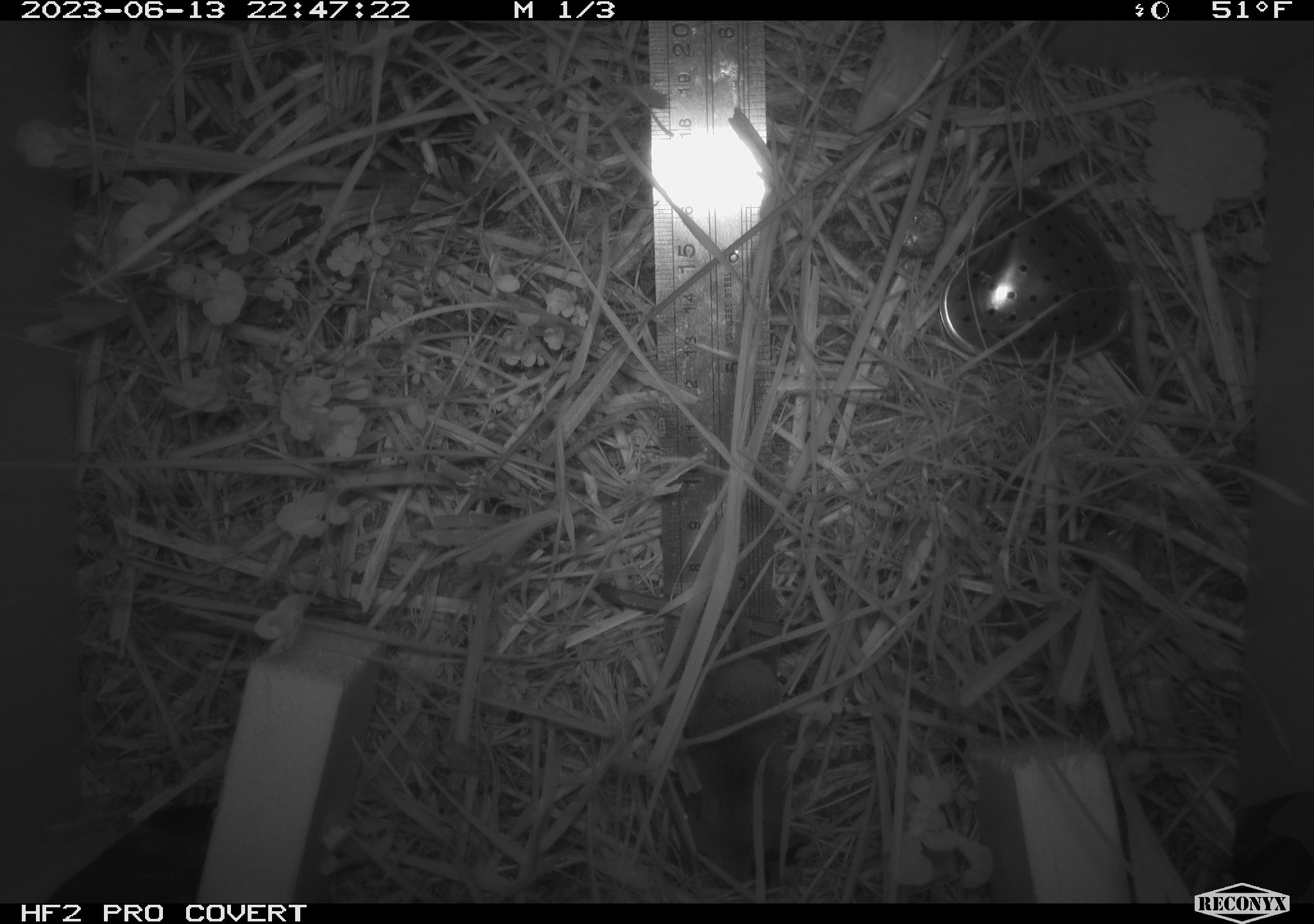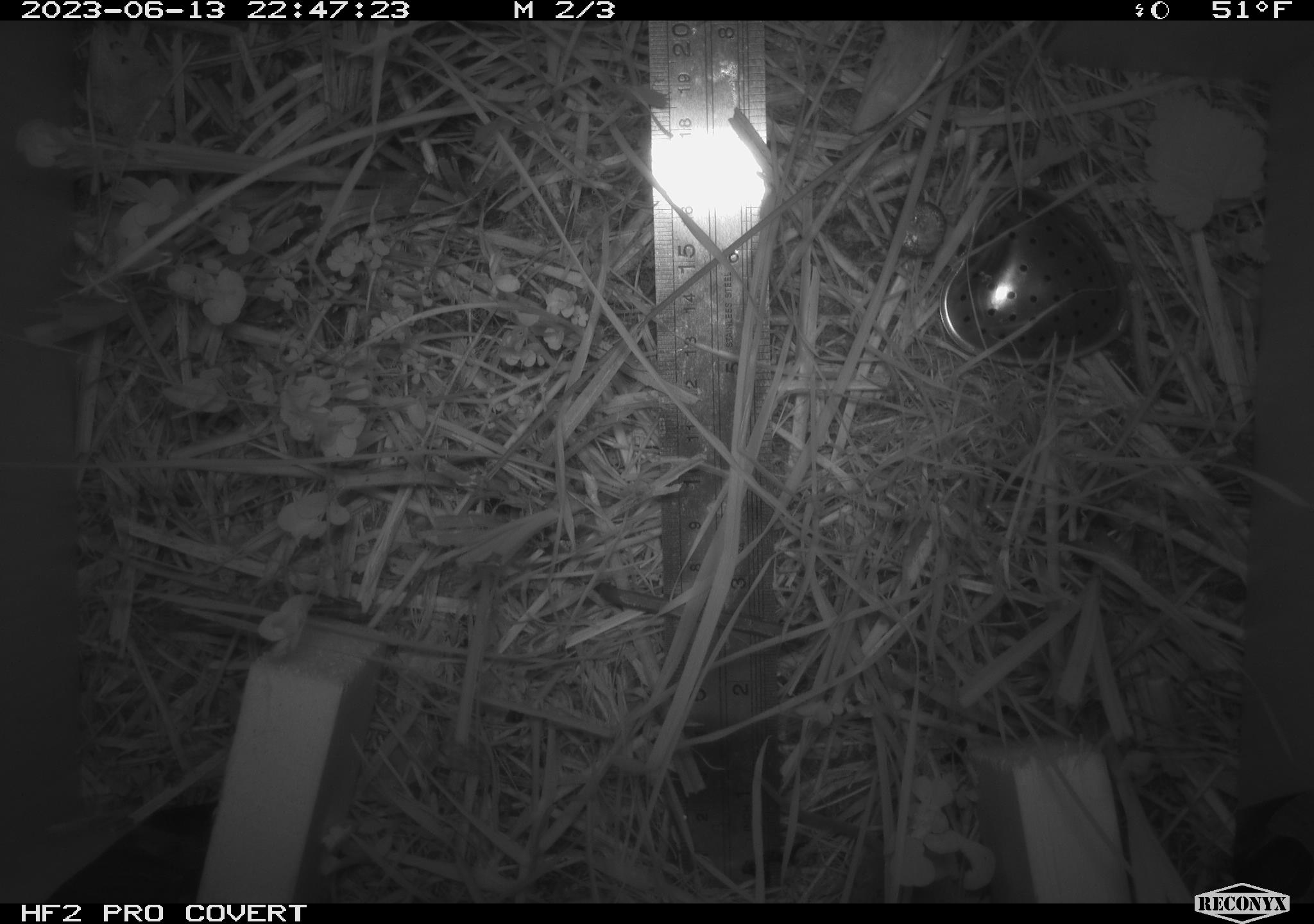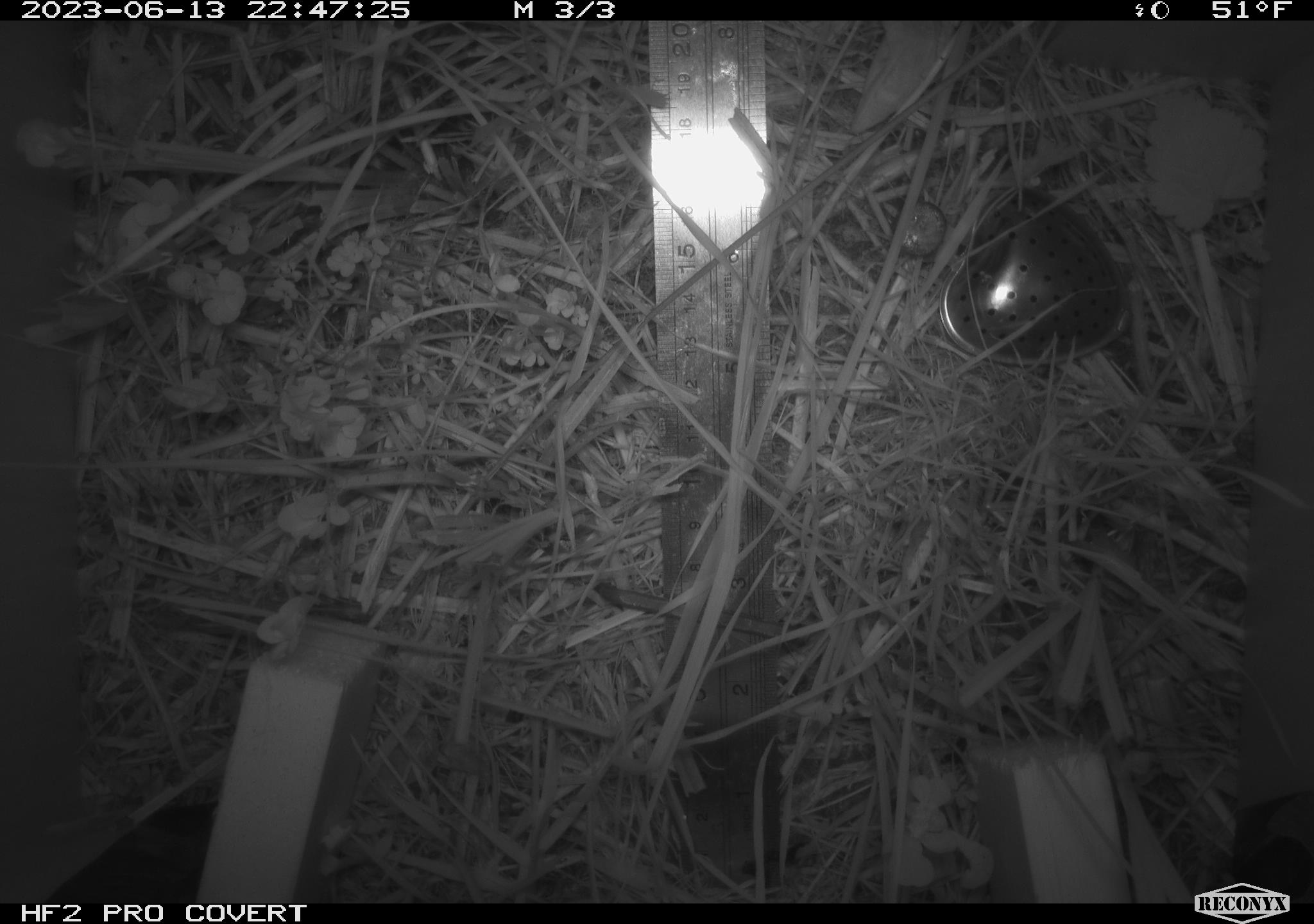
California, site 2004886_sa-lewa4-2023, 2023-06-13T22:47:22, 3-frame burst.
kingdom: Animalia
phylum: Chordata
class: Mammalia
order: Eulipotyphla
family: Soricidae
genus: Sorex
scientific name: Sorex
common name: long-tailed shrew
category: sorex species